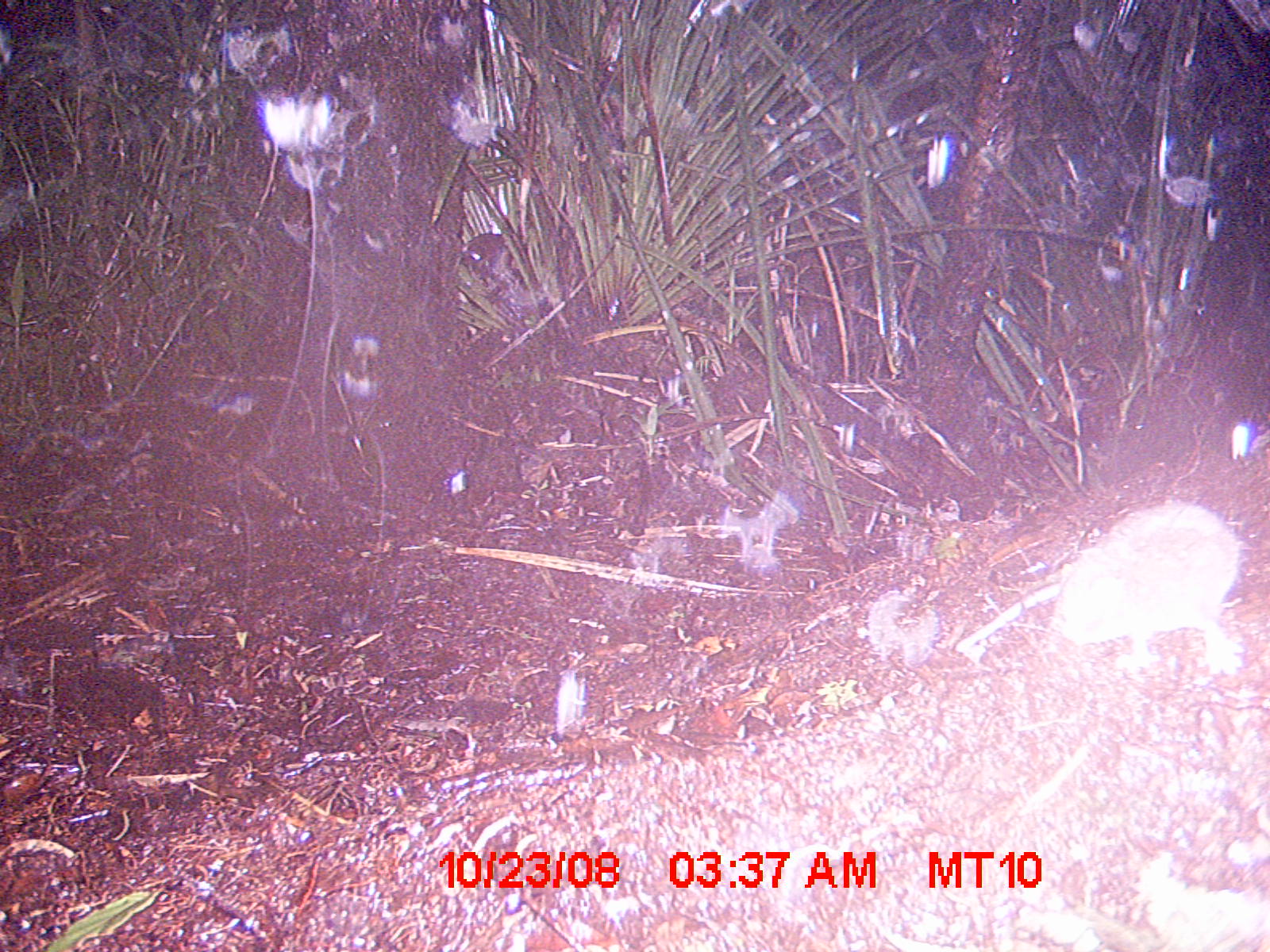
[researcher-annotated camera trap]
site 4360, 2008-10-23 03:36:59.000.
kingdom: Animalia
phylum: Chordata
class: Aves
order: Coraciiformes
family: Brachypteraciidae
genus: Brachypteracias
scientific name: Brachypteracias squamiger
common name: scaly ground-roller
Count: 1.